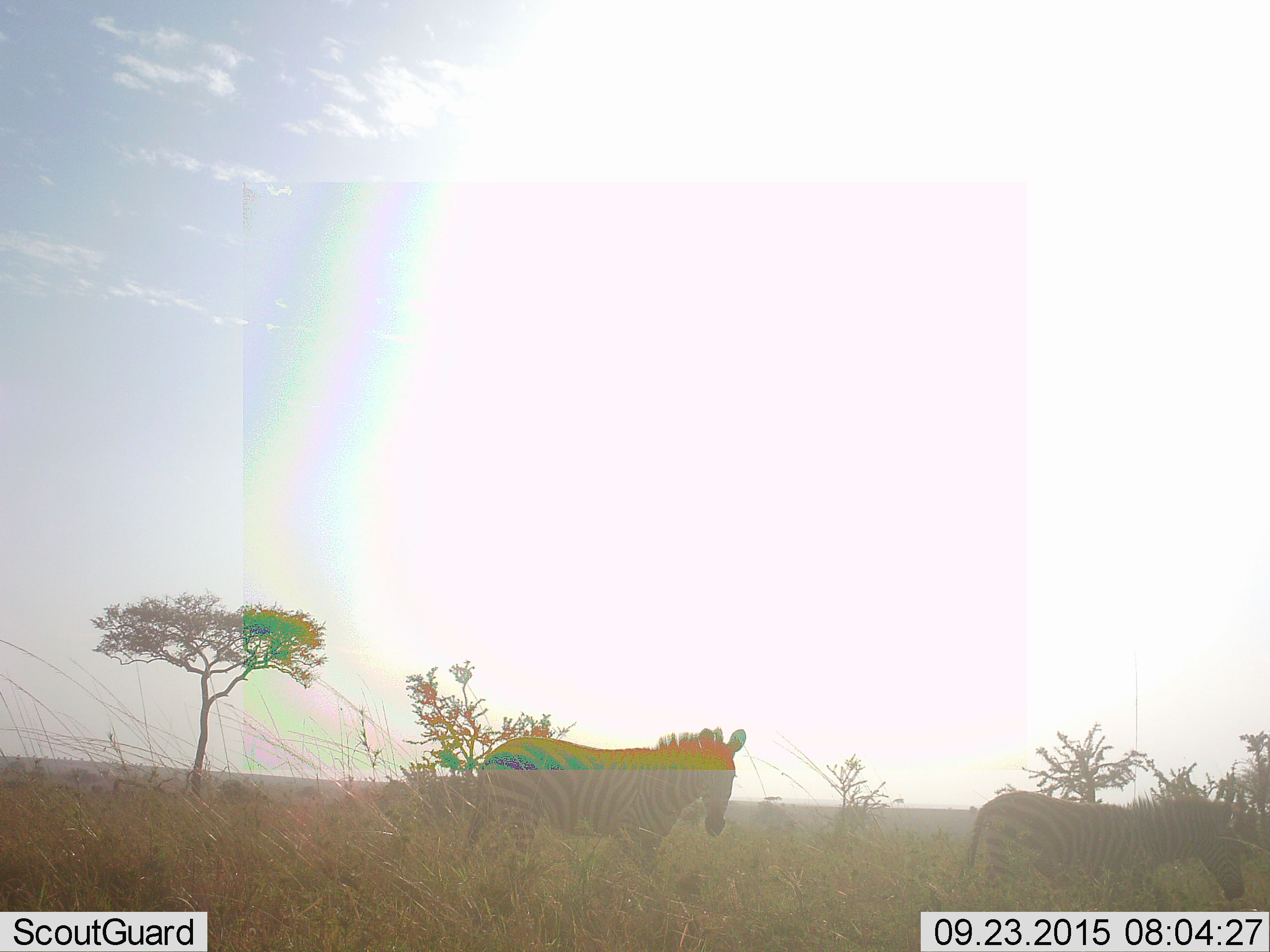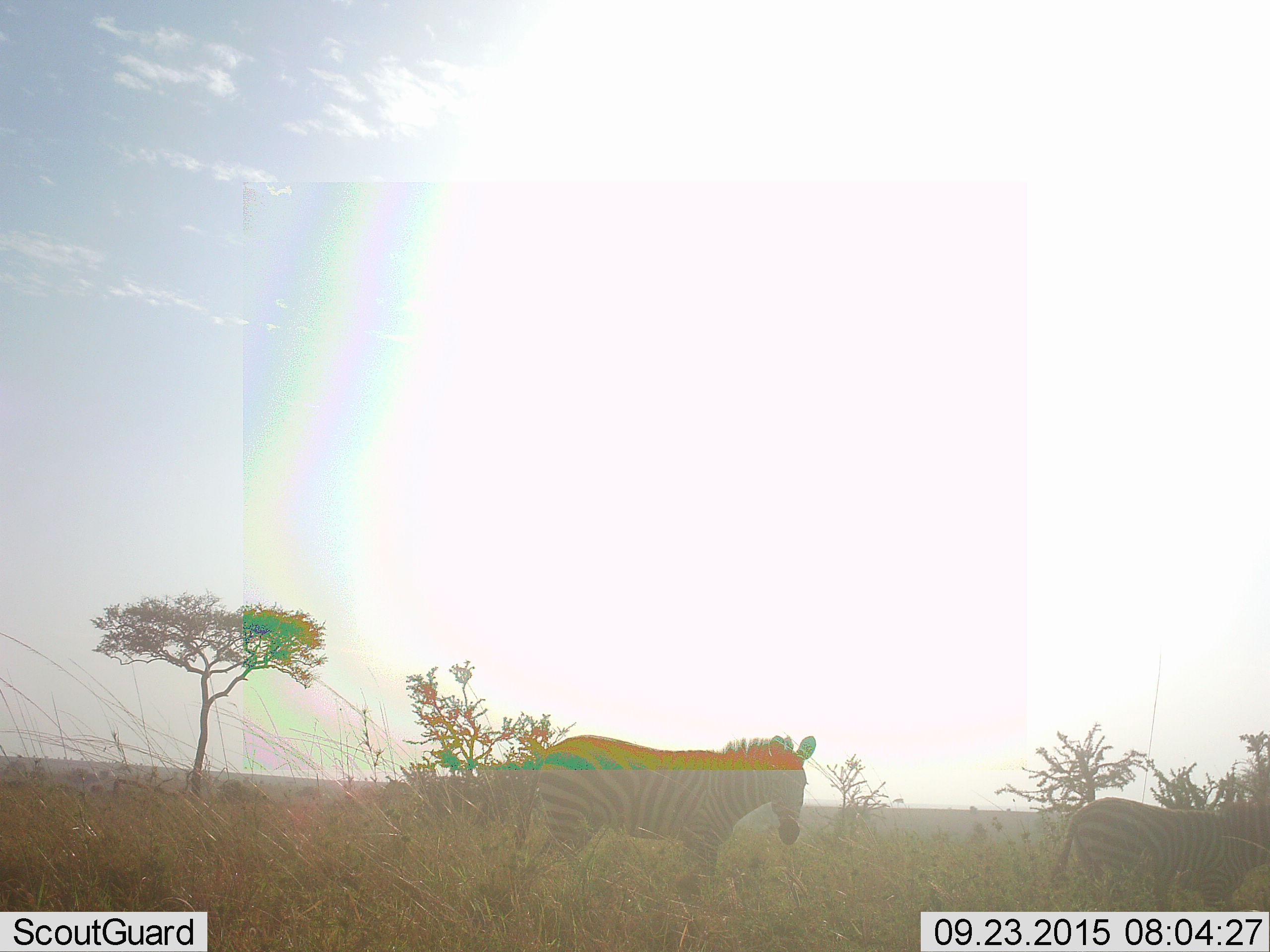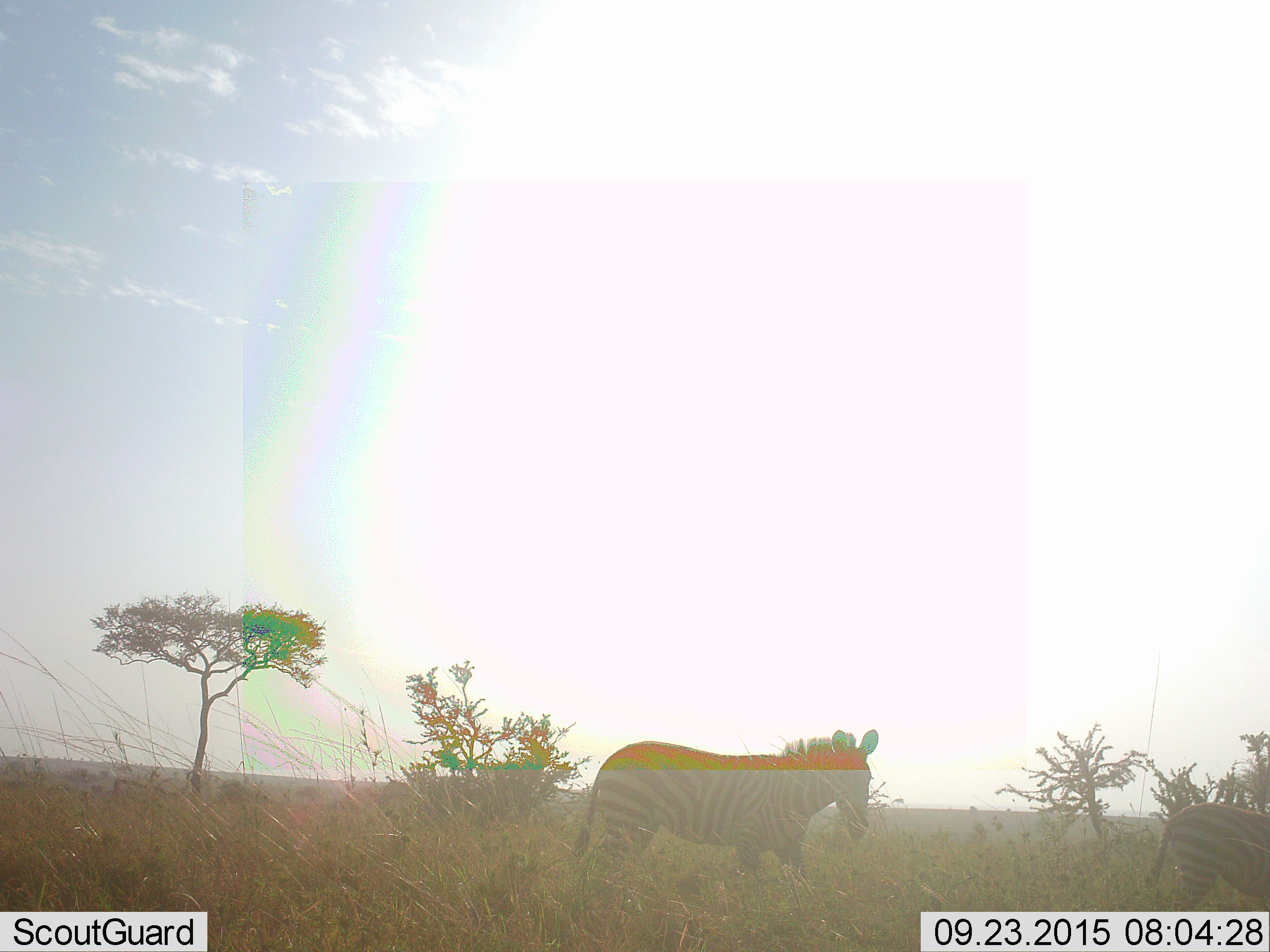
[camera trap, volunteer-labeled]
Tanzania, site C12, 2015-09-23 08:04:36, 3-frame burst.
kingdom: Animalia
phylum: Chordata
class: Mammalia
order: Perissodactyla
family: Equidae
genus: Equus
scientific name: Equus quagga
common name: plains zebra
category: zebra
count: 2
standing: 11%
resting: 0%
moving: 89%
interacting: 0%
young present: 11%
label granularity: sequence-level